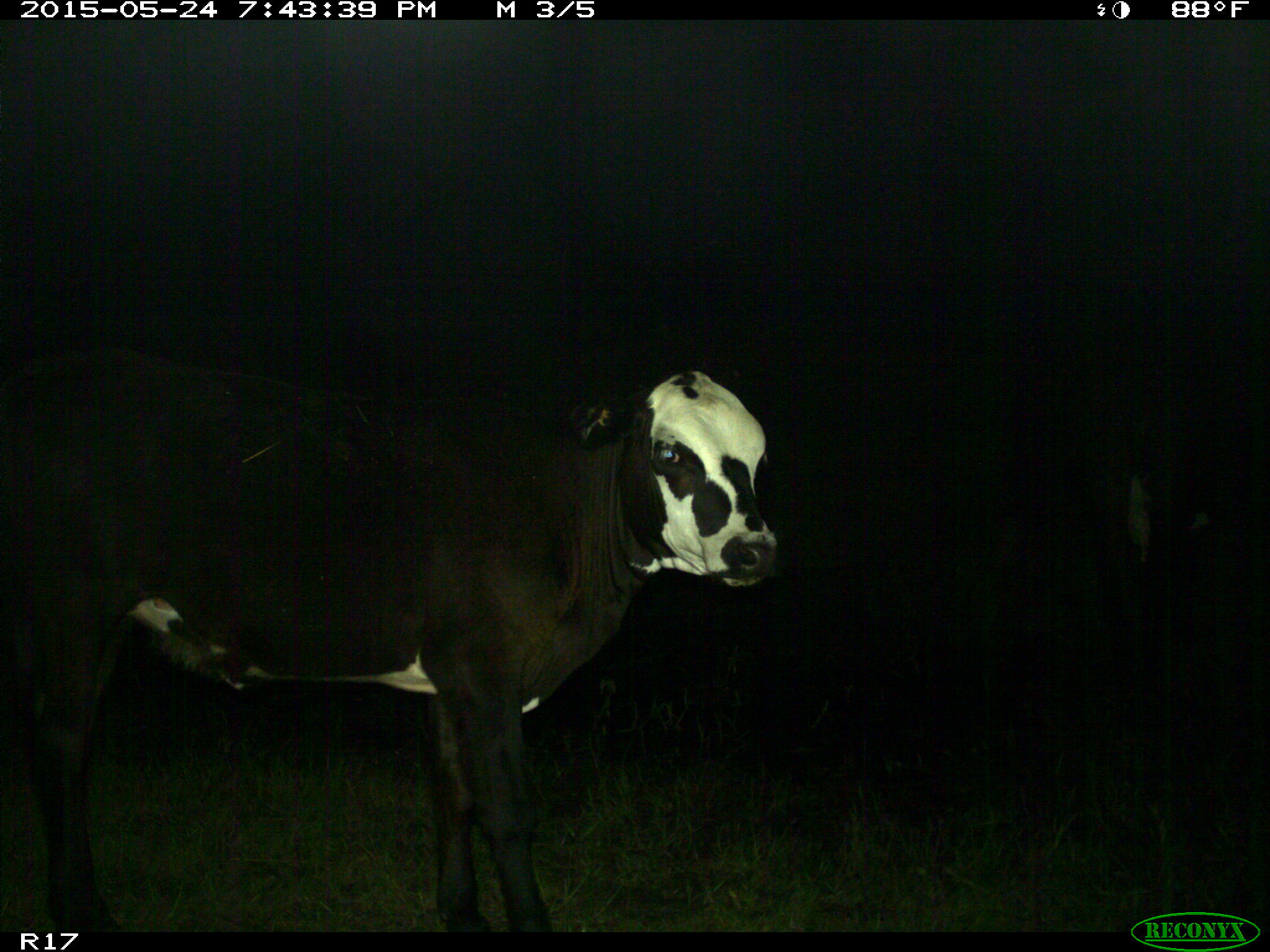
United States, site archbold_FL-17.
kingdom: Animalia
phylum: Chordata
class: Mammalia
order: Artiodactyla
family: Bovidae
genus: Bos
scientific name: Bos taurus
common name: domestic cow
Bos taurus (domestic cow).